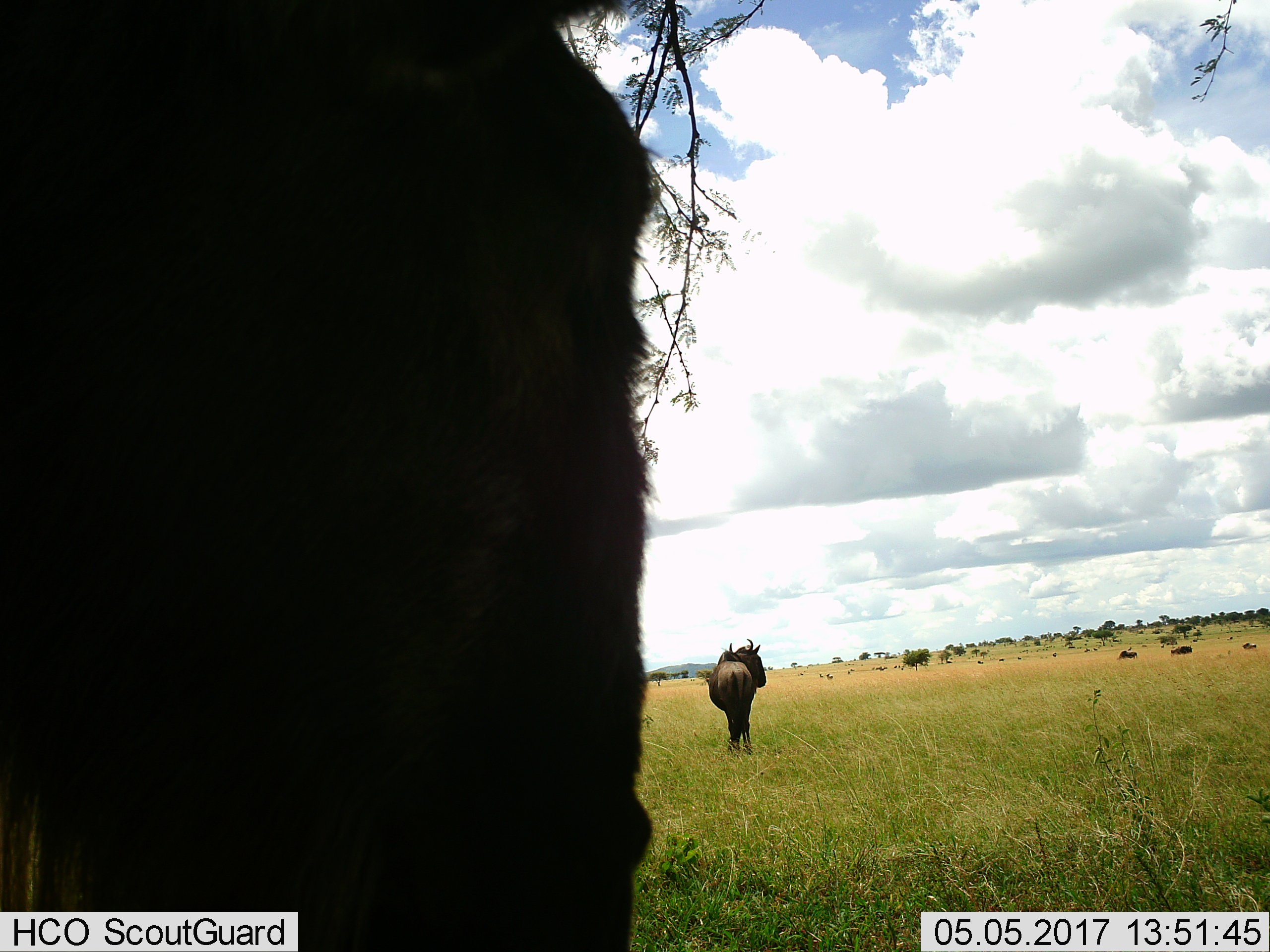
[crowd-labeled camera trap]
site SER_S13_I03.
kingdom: Animalia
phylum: Chordata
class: Mammalia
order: Artiodactyla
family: Bovidae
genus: Connochaetes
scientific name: Connochaetes taurinus taurinus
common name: blue wildebeest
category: wildebeestblue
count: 5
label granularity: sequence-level